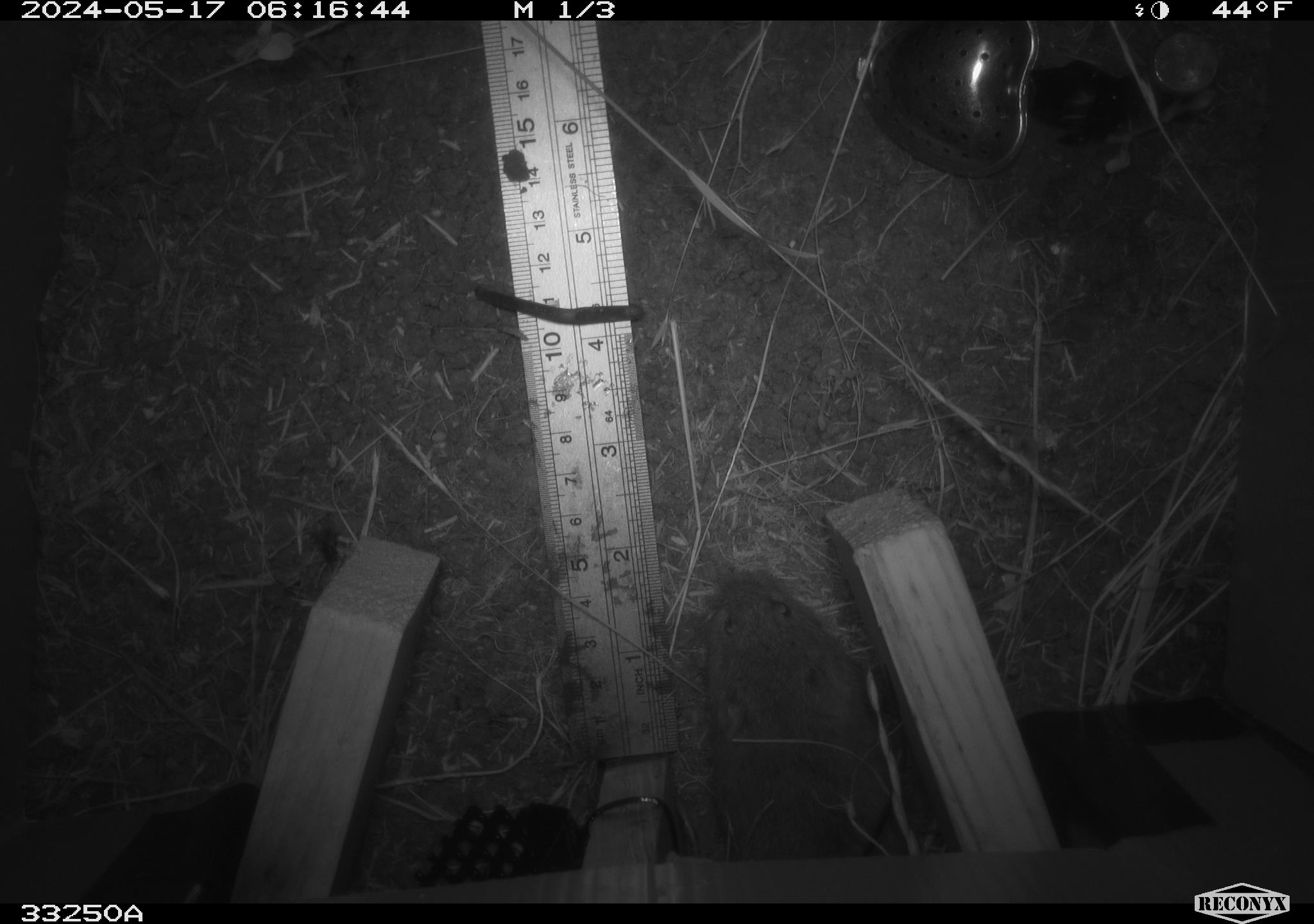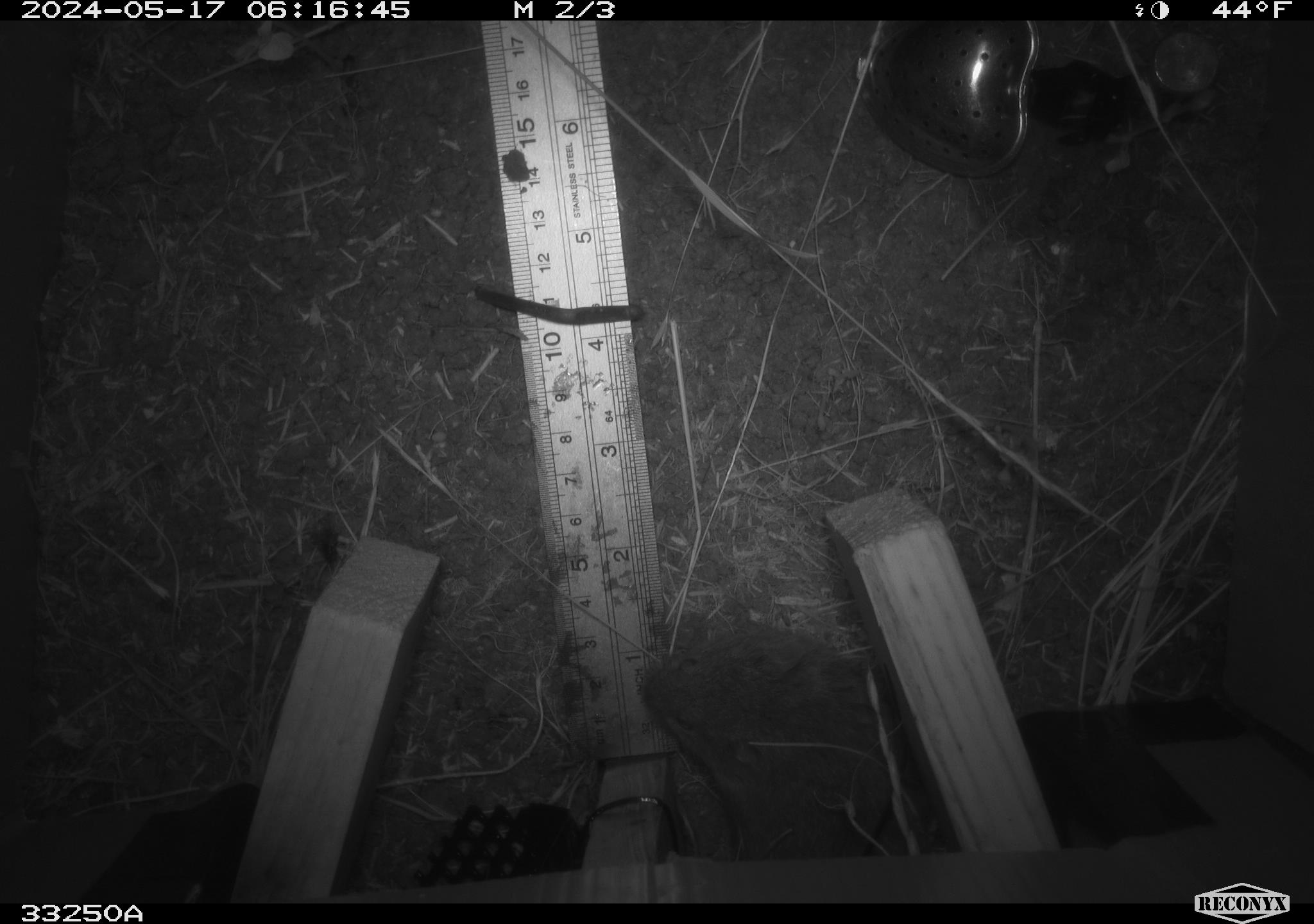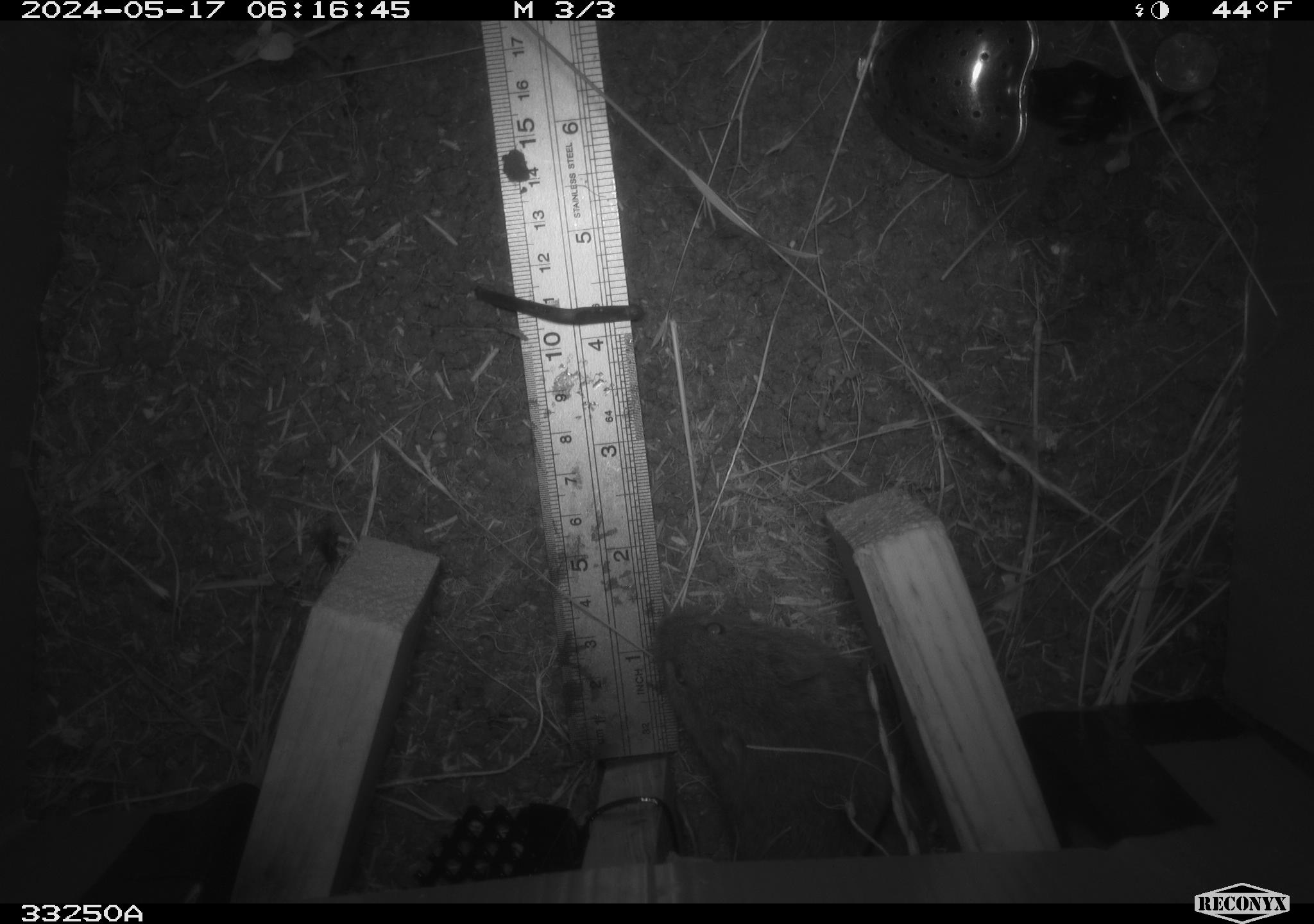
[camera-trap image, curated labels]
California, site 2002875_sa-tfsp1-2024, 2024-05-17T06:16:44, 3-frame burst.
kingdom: Animalia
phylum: Chordata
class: Mammalia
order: Rodentia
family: Cricetidae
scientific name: Arvicolinae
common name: voles, lemmings, and muskrats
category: arvicolinae subfamily